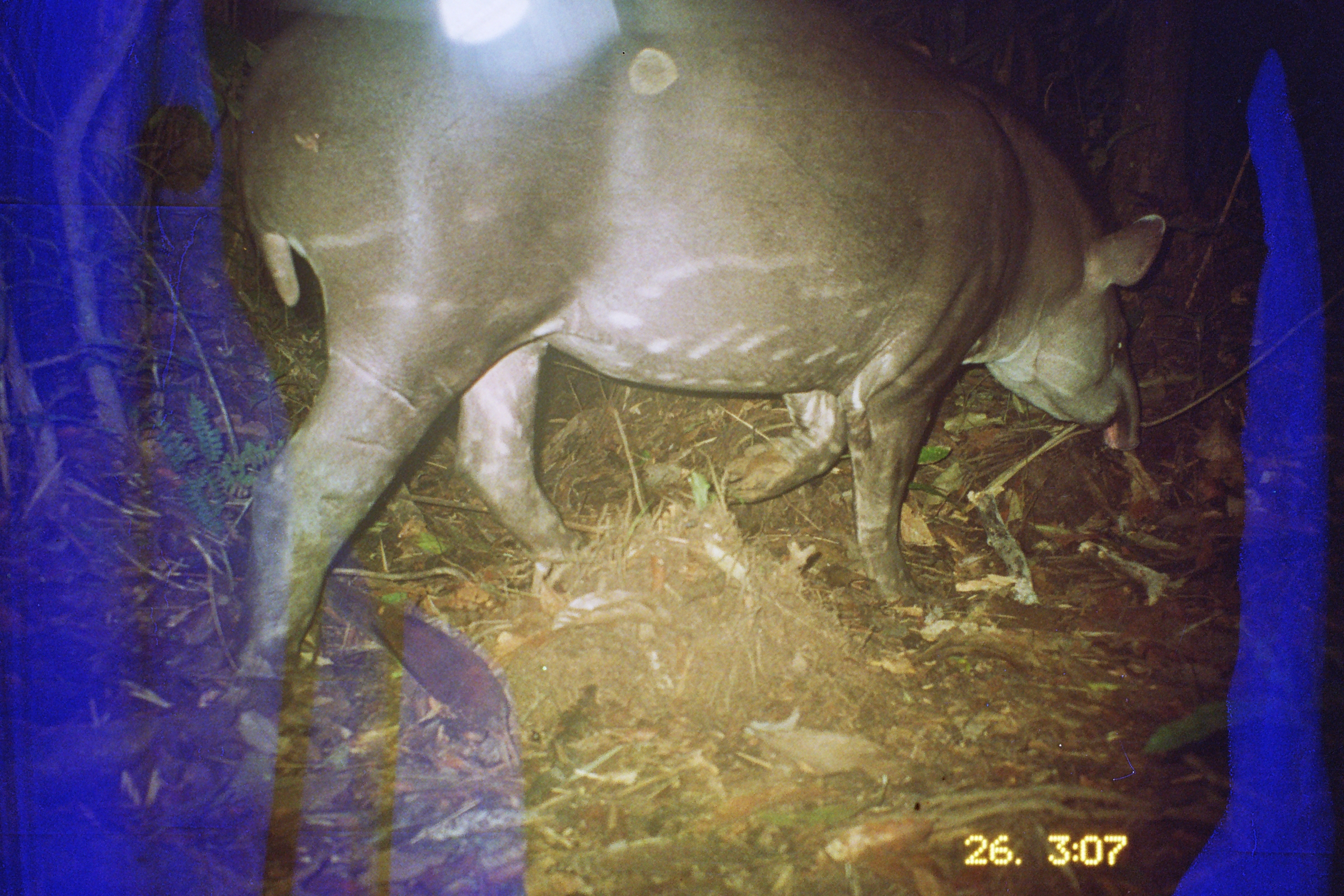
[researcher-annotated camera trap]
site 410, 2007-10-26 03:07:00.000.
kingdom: Animalia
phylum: Chordata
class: Mammalia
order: Perissodactyla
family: Tapiridae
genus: Tapirus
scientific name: Tapirus terrestris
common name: south american tapir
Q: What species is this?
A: Tapirus terrestris (south american tapir).